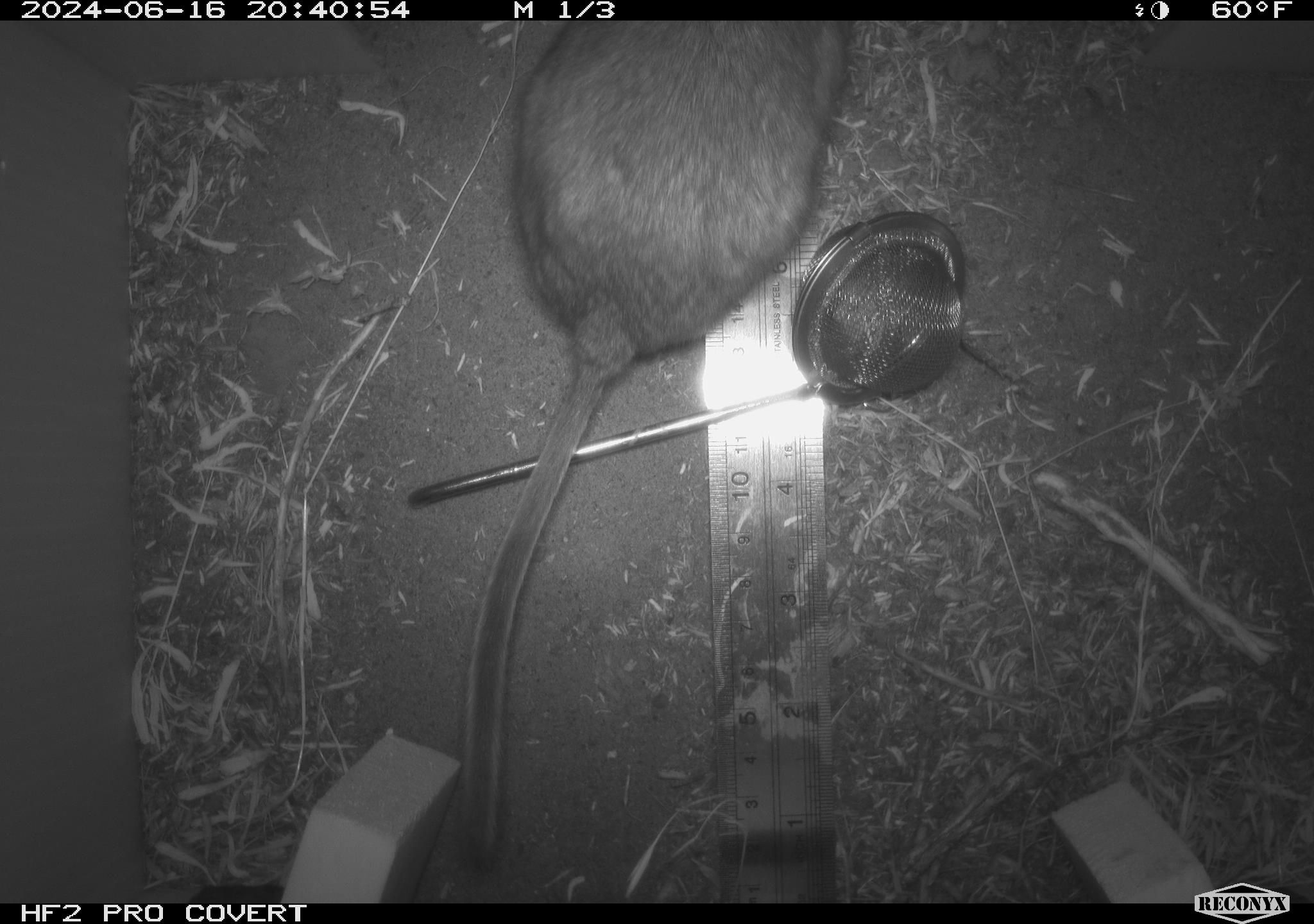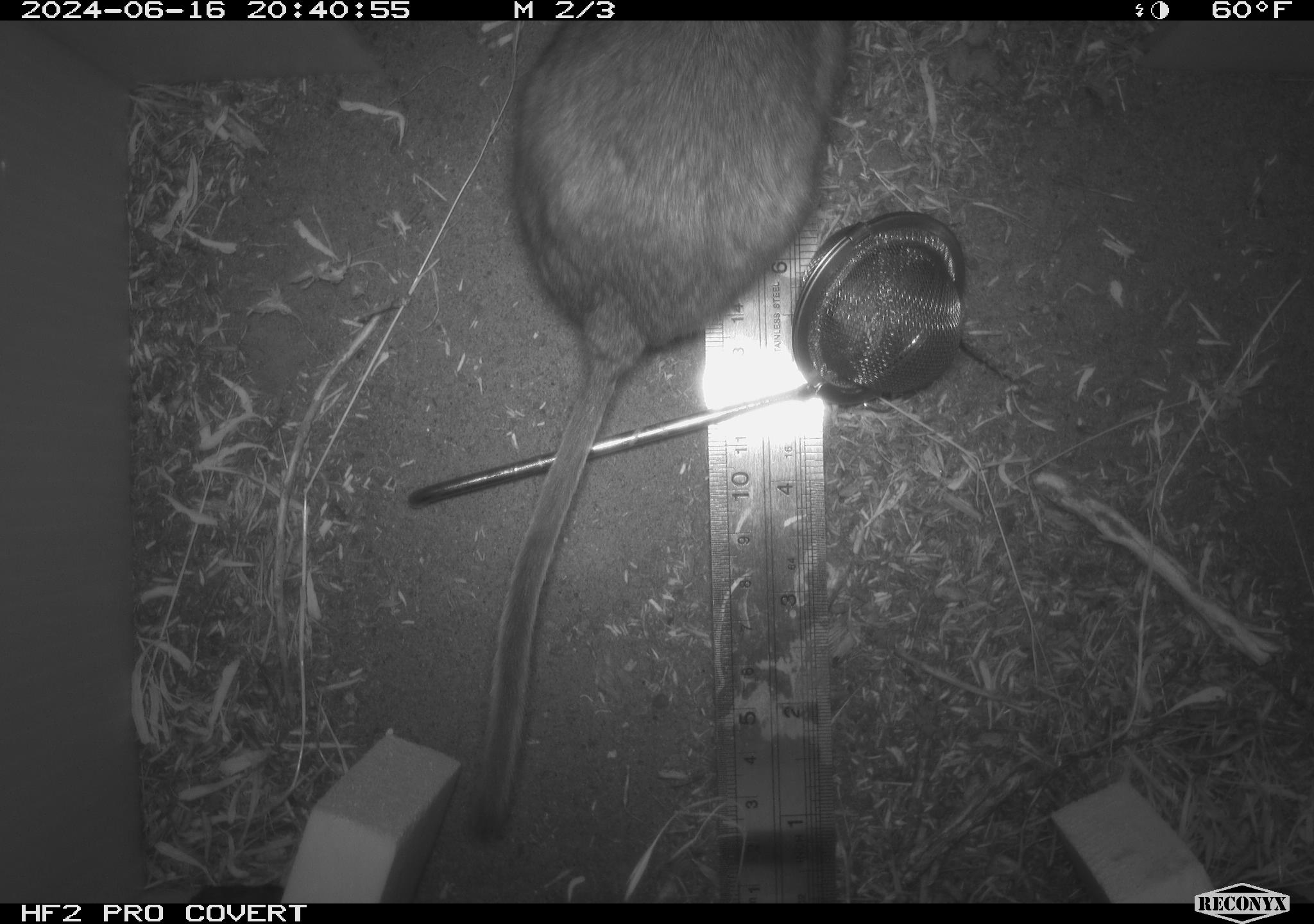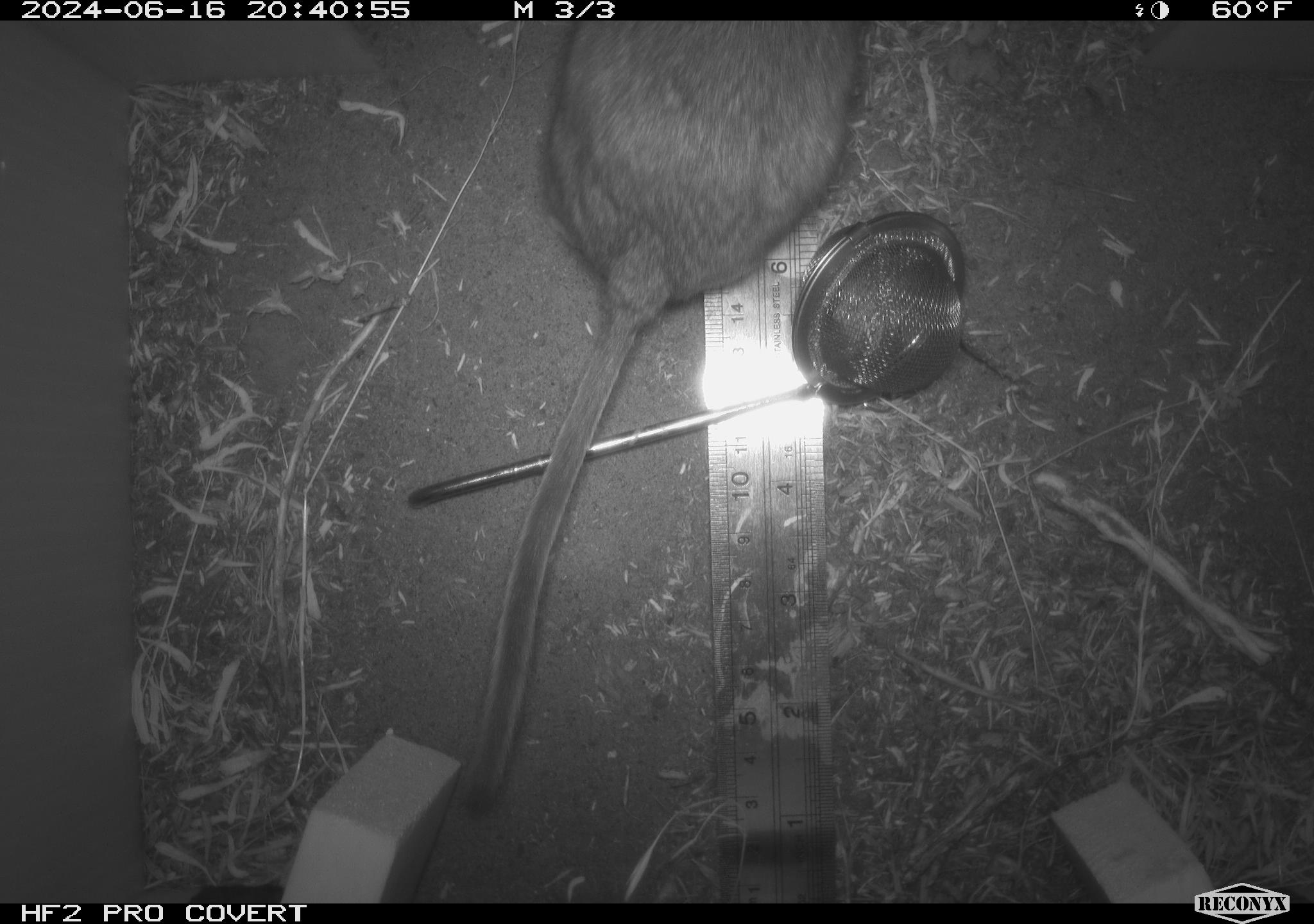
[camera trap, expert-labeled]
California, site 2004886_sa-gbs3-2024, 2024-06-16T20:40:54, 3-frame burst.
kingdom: Animalia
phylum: Chordata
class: Mammalia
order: Rodentia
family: Cricetidae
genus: Neotoma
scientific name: Neotoma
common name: pack rat or woodrat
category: neotoma species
Neotoma species (pack rat or woodrat) (Neotoma).